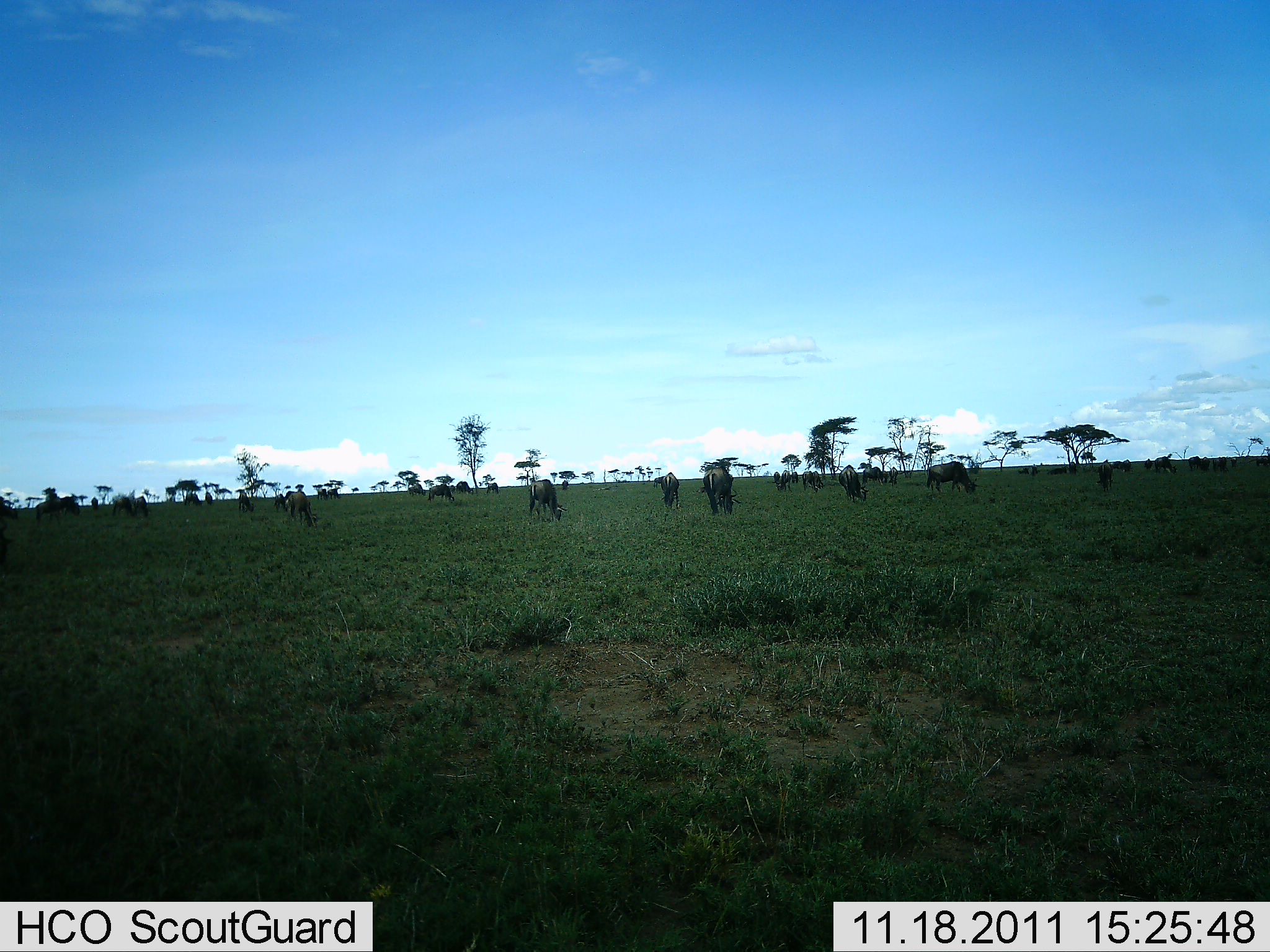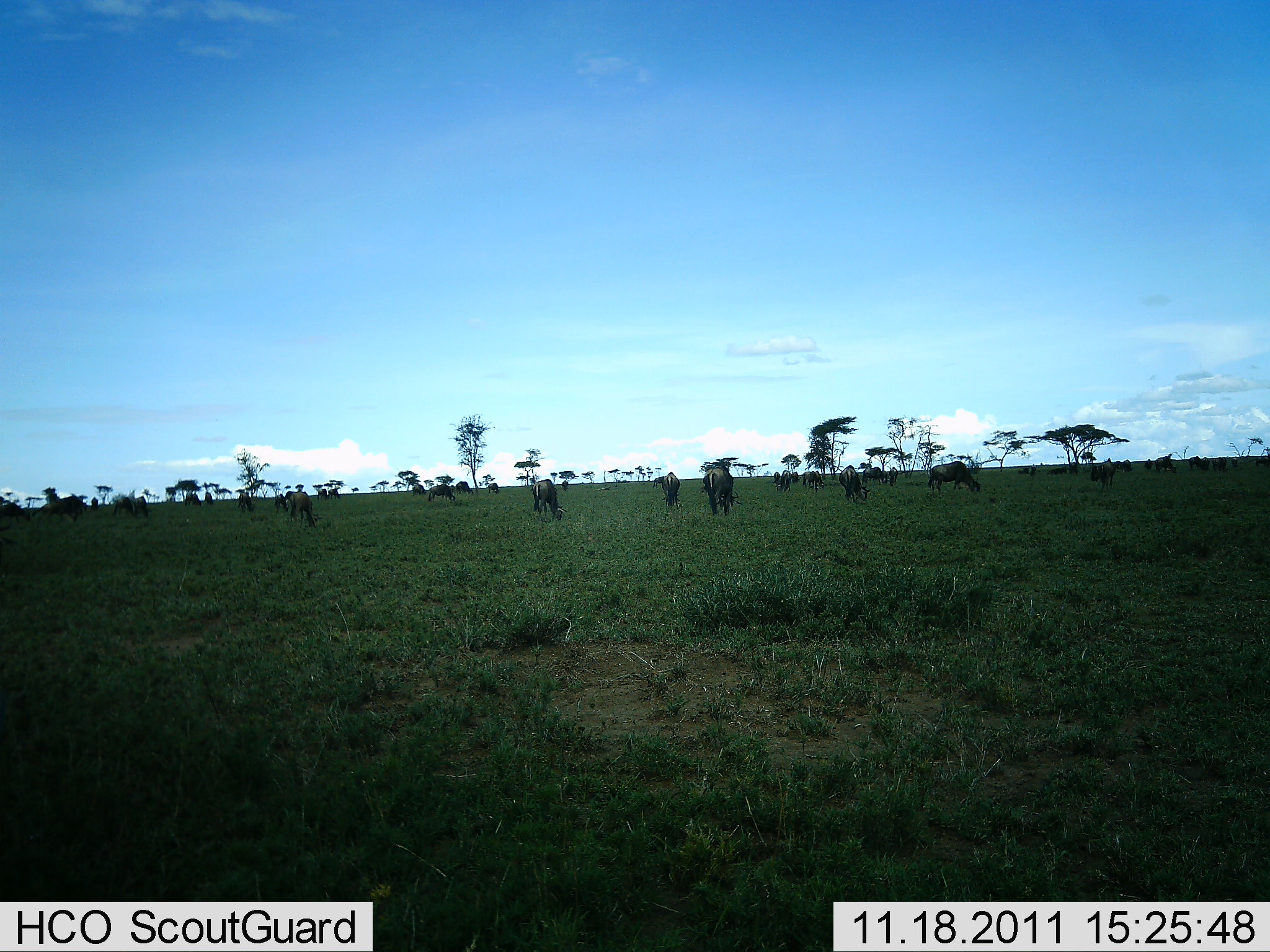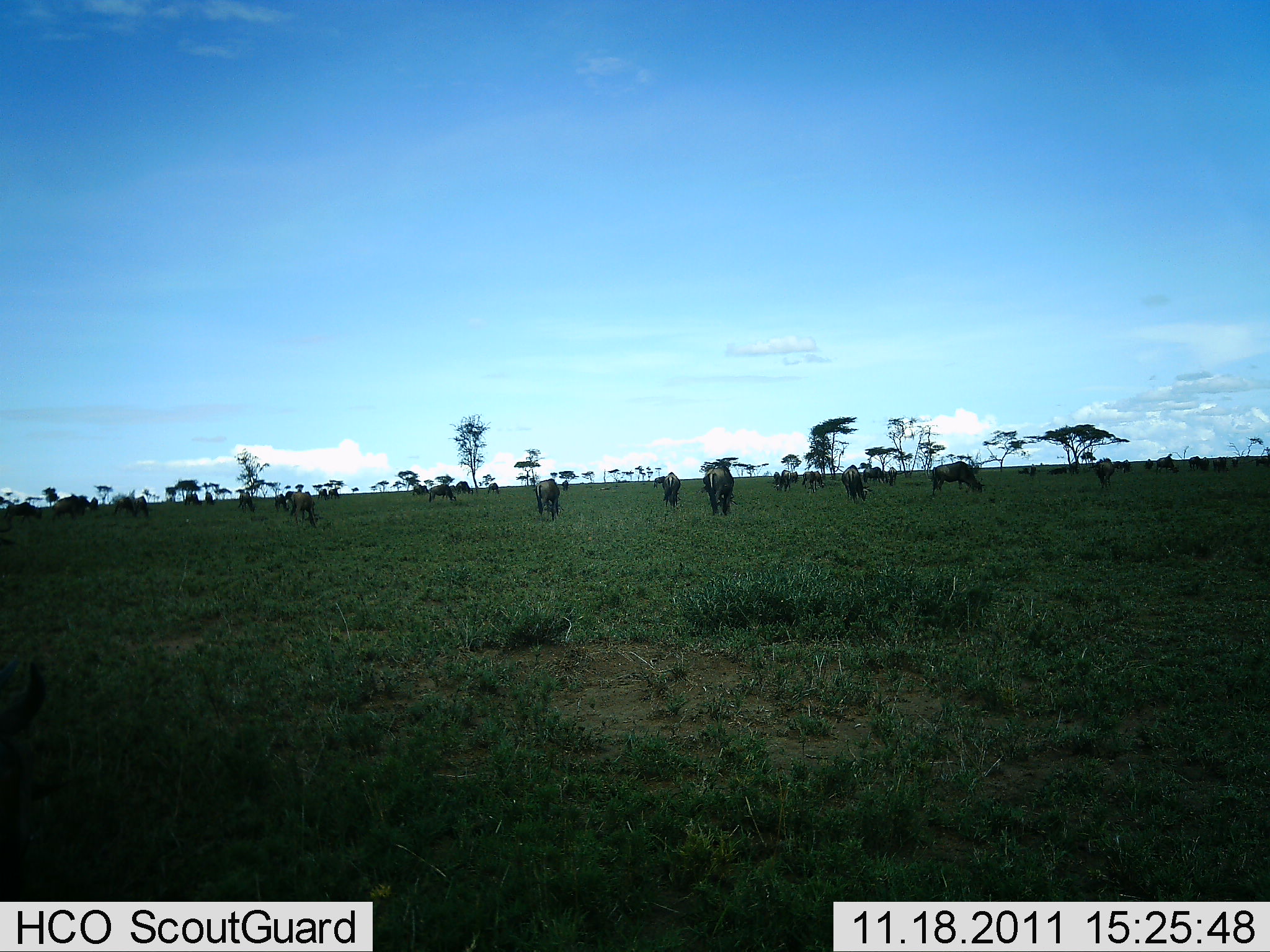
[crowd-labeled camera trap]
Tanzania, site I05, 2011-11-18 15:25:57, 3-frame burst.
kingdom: Animalia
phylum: Chordata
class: Mammalia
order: Artiodactyla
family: Bovidae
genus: Connochaetes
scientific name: Connochaetes taurinus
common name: blue wildebeest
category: wildebeest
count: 11-50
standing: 25%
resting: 0%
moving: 17%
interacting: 0%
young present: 0%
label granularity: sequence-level